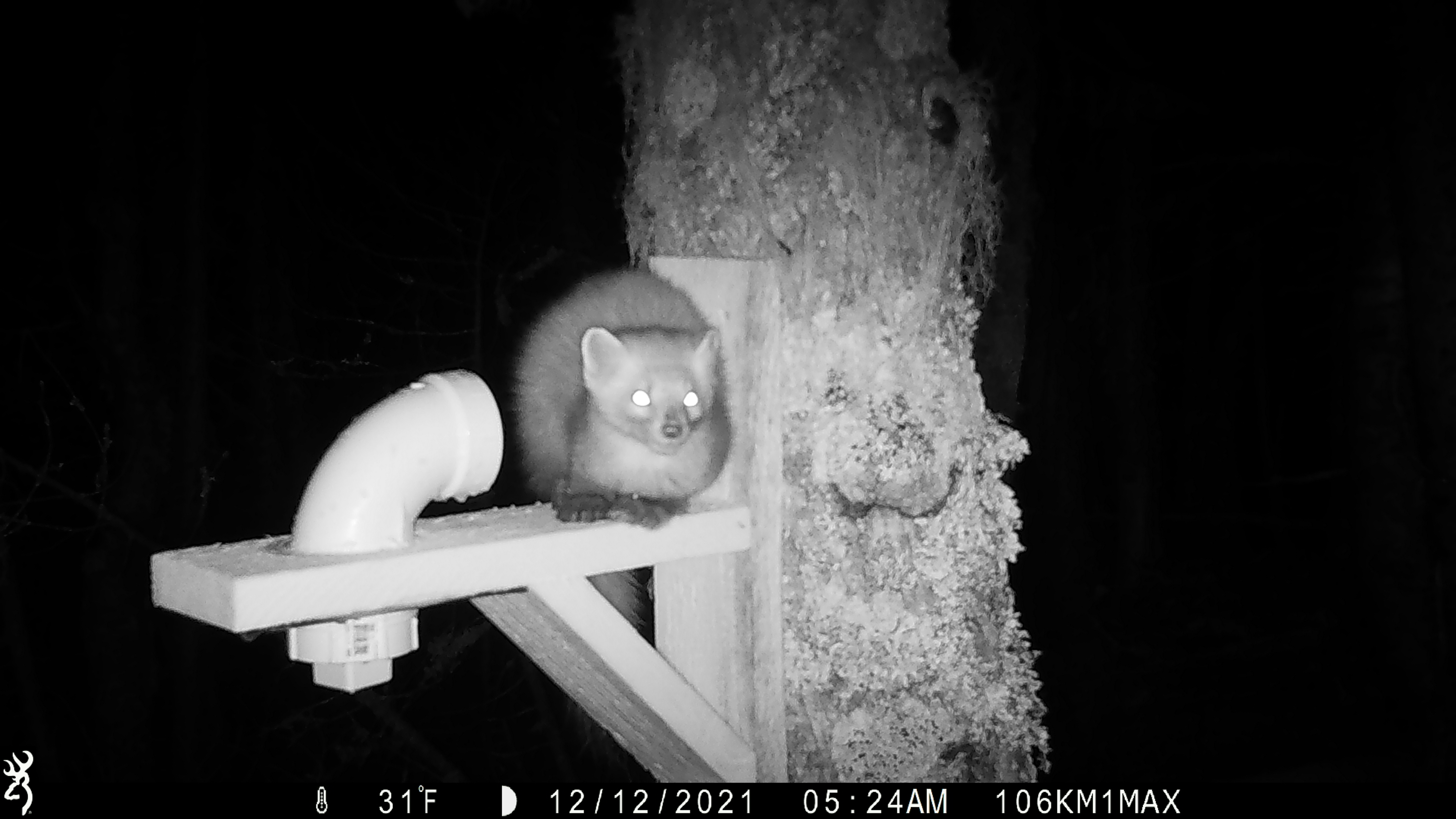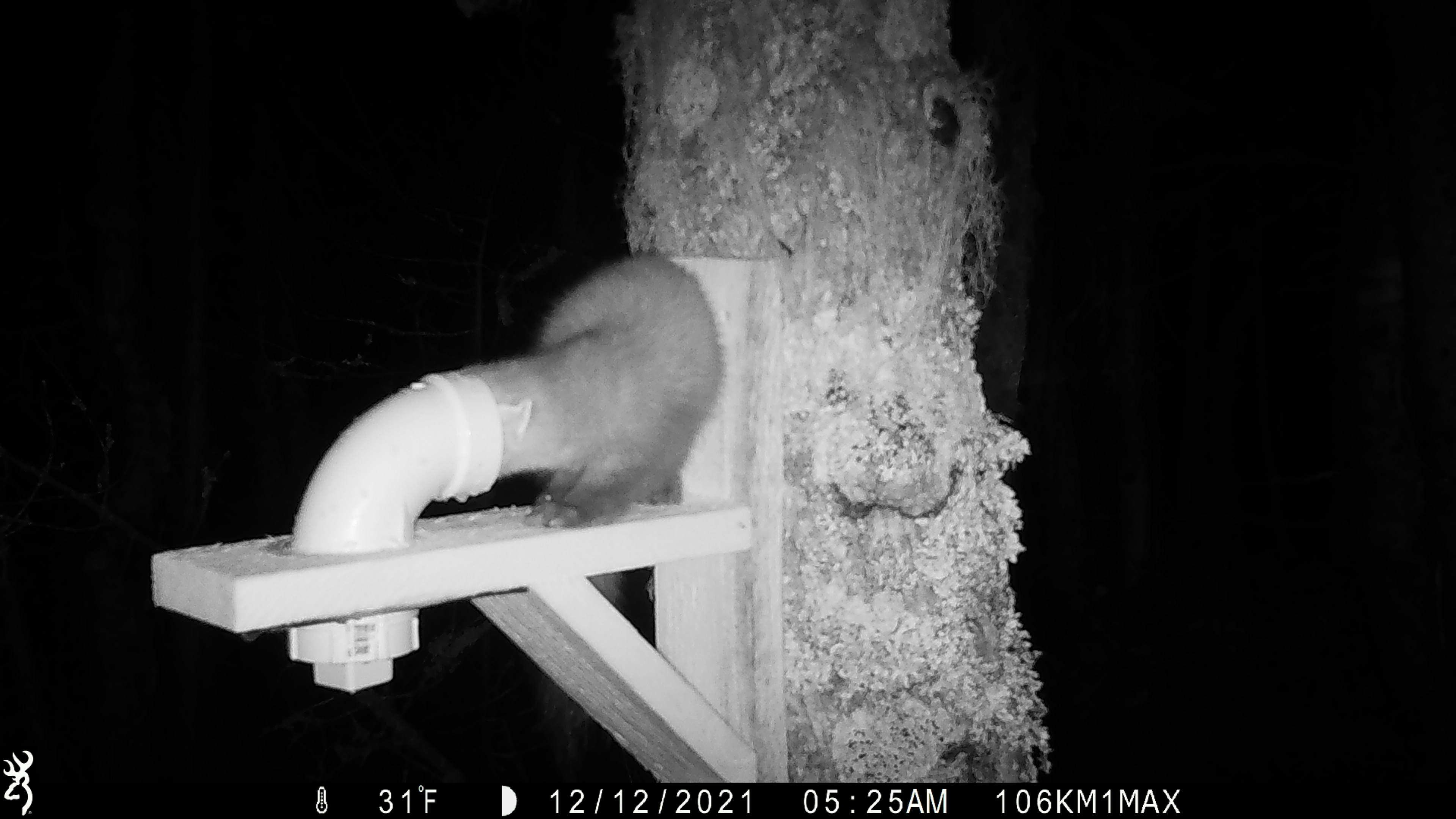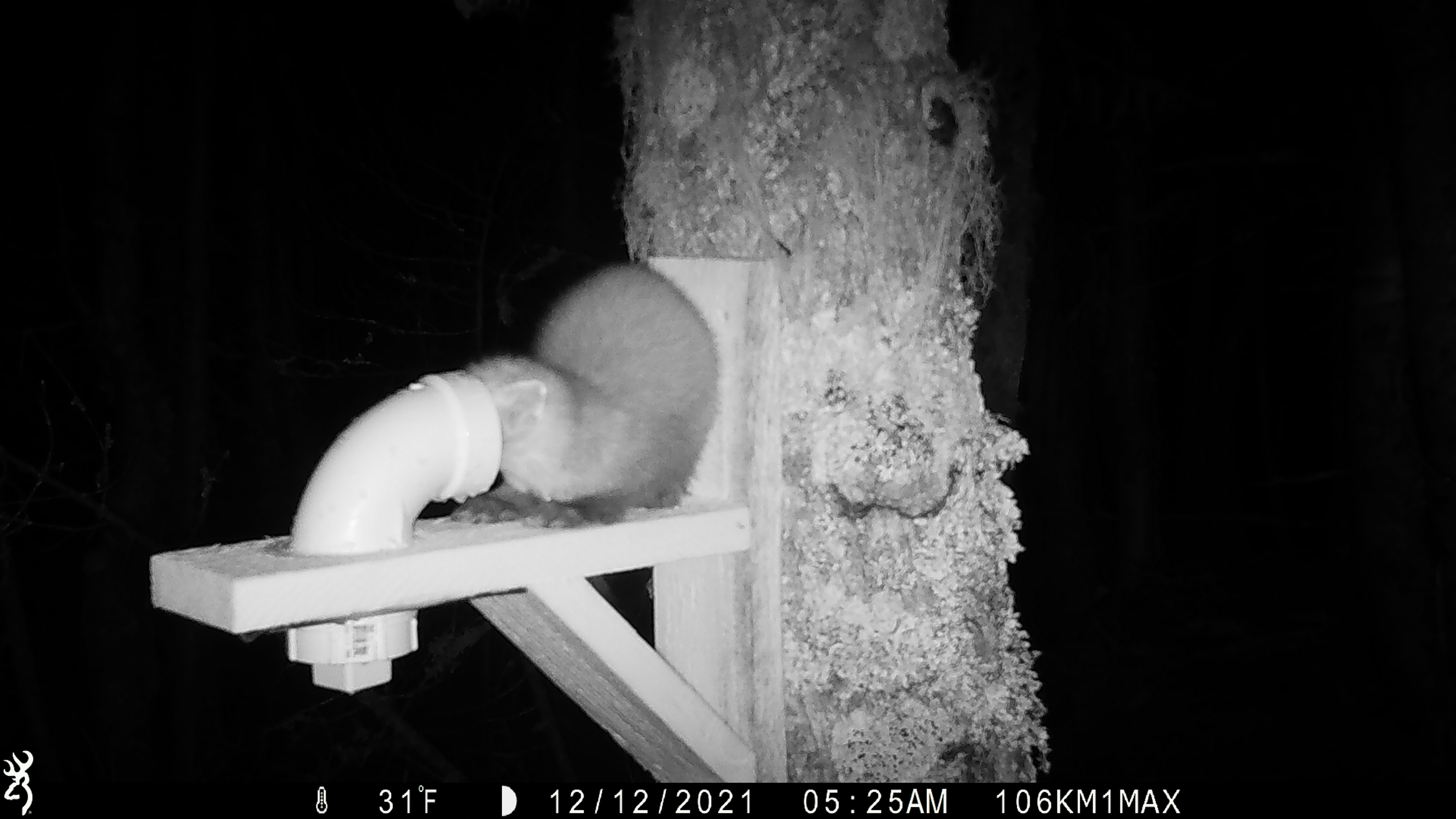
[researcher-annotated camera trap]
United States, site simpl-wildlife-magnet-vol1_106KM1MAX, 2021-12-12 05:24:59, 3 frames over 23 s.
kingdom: Animalia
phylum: Chordata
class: Mammalia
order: Carnivora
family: Mustelidae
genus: Martes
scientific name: Martes americana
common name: american marten